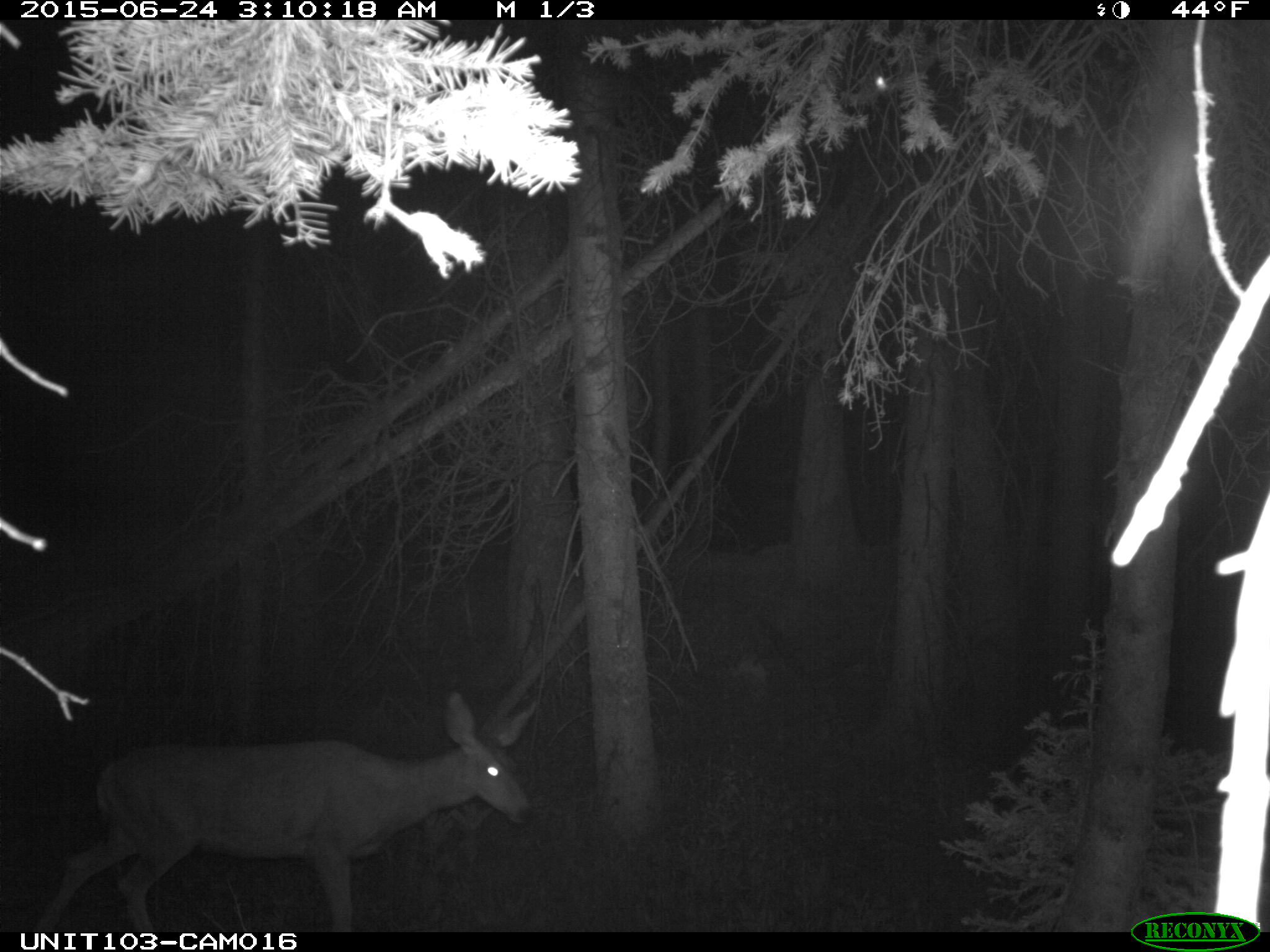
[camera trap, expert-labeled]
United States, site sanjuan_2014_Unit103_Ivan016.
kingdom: Animalia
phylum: Chordata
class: Mammalia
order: Artiodactyla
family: Cervidae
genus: Odocoileus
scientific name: Odocoileus hemionus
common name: mule deer